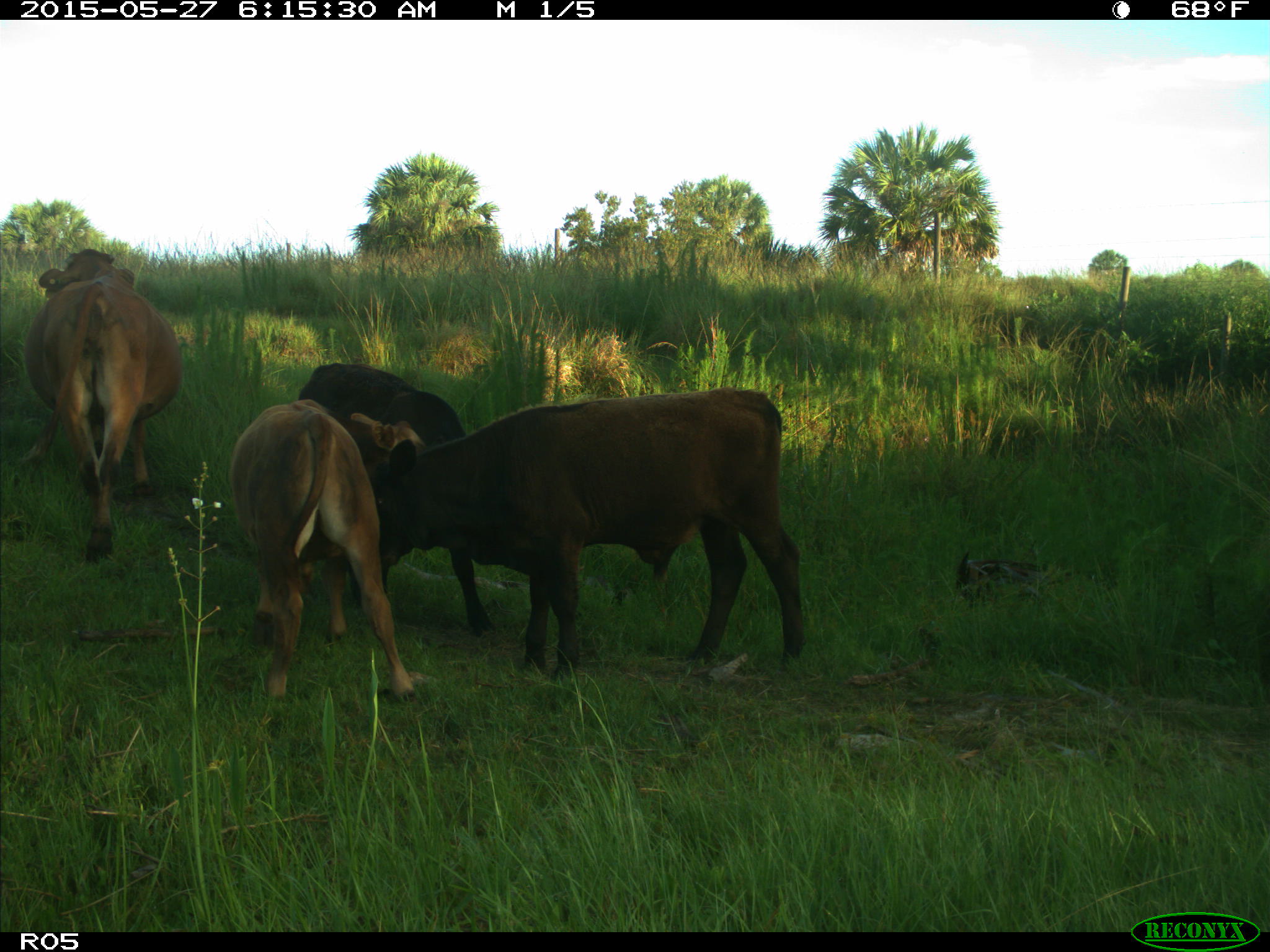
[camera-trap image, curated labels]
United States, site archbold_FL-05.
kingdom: Animalia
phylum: Chordata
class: Mammalia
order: Artiodactyla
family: Bovidae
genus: Bos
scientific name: Bos taurus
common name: domestic cow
Bos taurus (domestic cow).